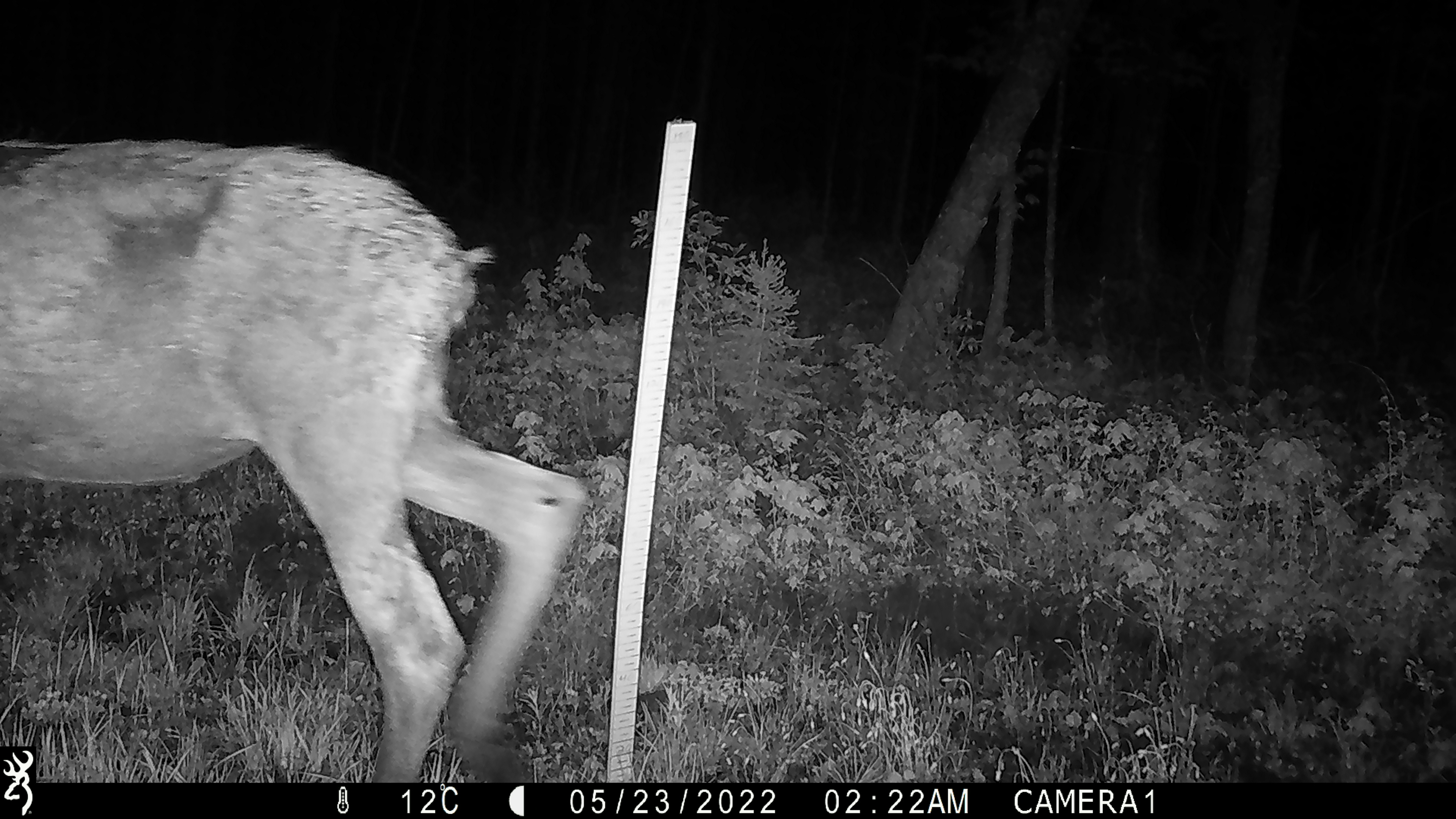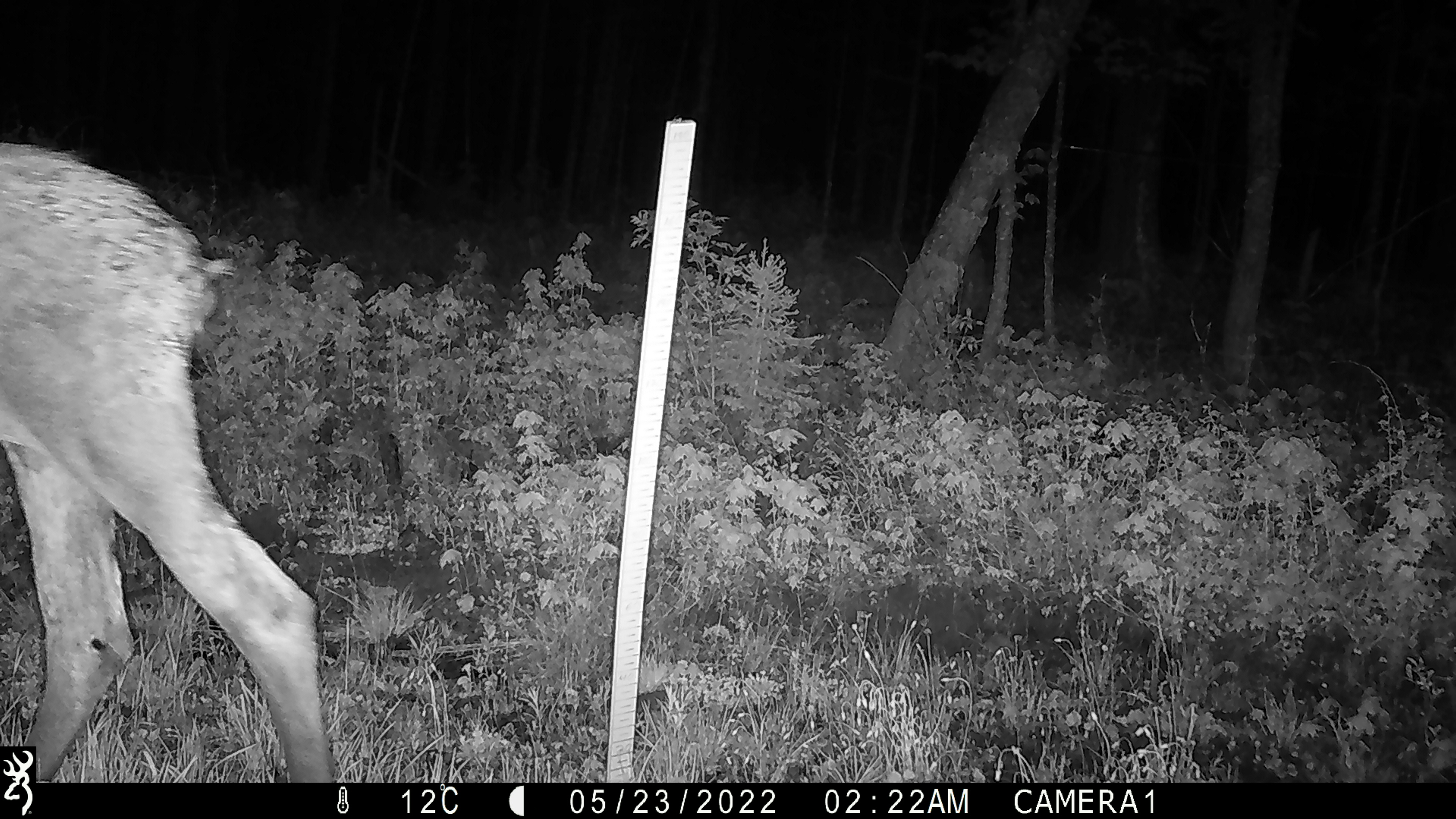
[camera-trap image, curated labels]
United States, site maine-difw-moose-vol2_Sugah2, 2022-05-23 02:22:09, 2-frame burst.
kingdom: Animalia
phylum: Chordata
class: Mammalia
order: Artiodactyla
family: Cervidae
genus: Alces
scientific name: Alces alces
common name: moose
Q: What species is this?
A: Moose (Alces alces).